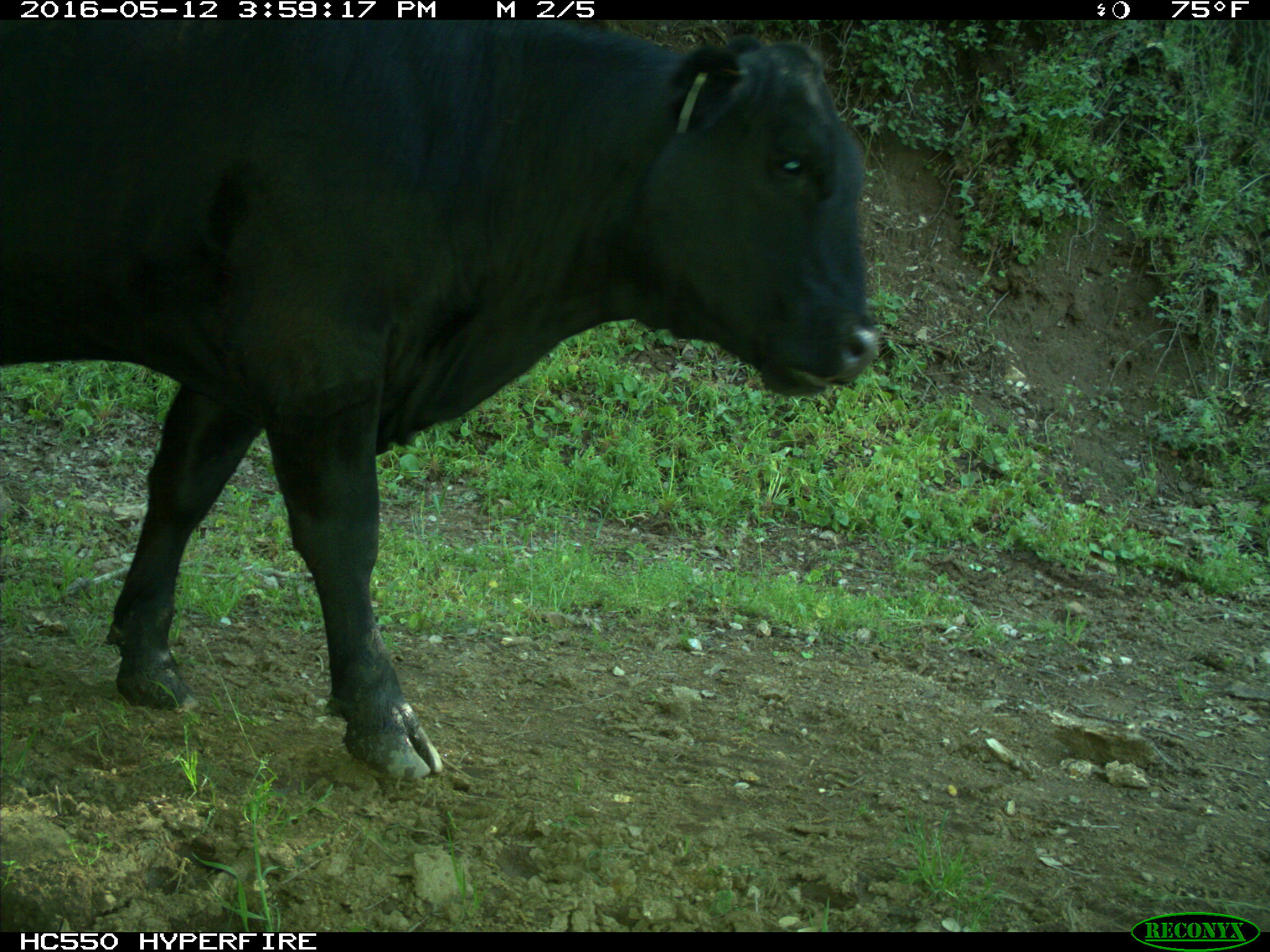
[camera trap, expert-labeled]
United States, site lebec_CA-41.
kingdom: Animalia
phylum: Chordata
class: Mammalia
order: Artiodactyla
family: Bovidae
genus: Bos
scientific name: Bos taurus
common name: domestic cow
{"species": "Bos taurus (domestic cow)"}